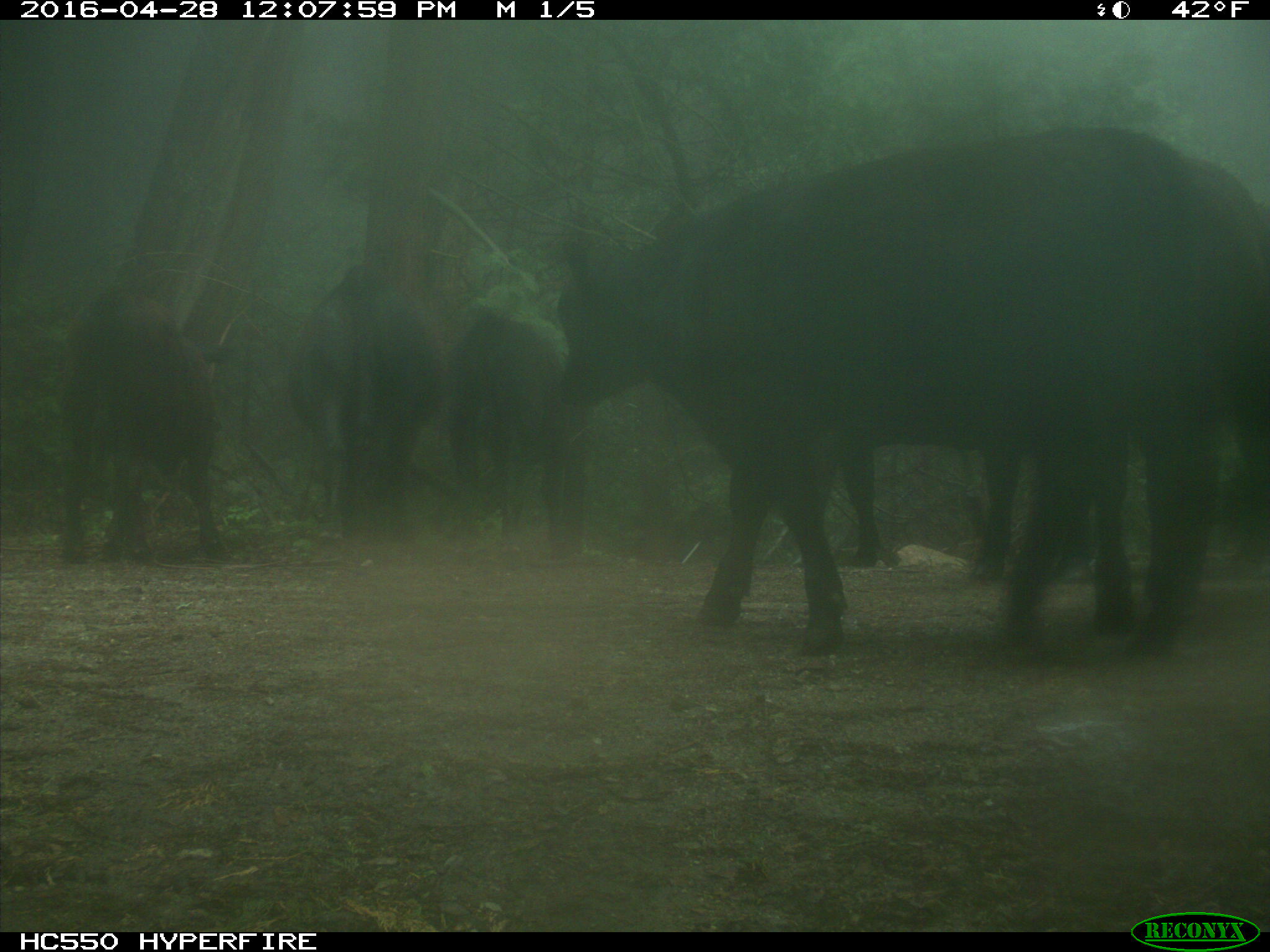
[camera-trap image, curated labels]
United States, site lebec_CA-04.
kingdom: Animalia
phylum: Chordata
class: Mammalia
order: Artiodactyla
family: Bovidae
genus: Bos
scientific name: Bos taurus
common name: domestic cow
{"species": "Bos taurus (domestic cow)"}